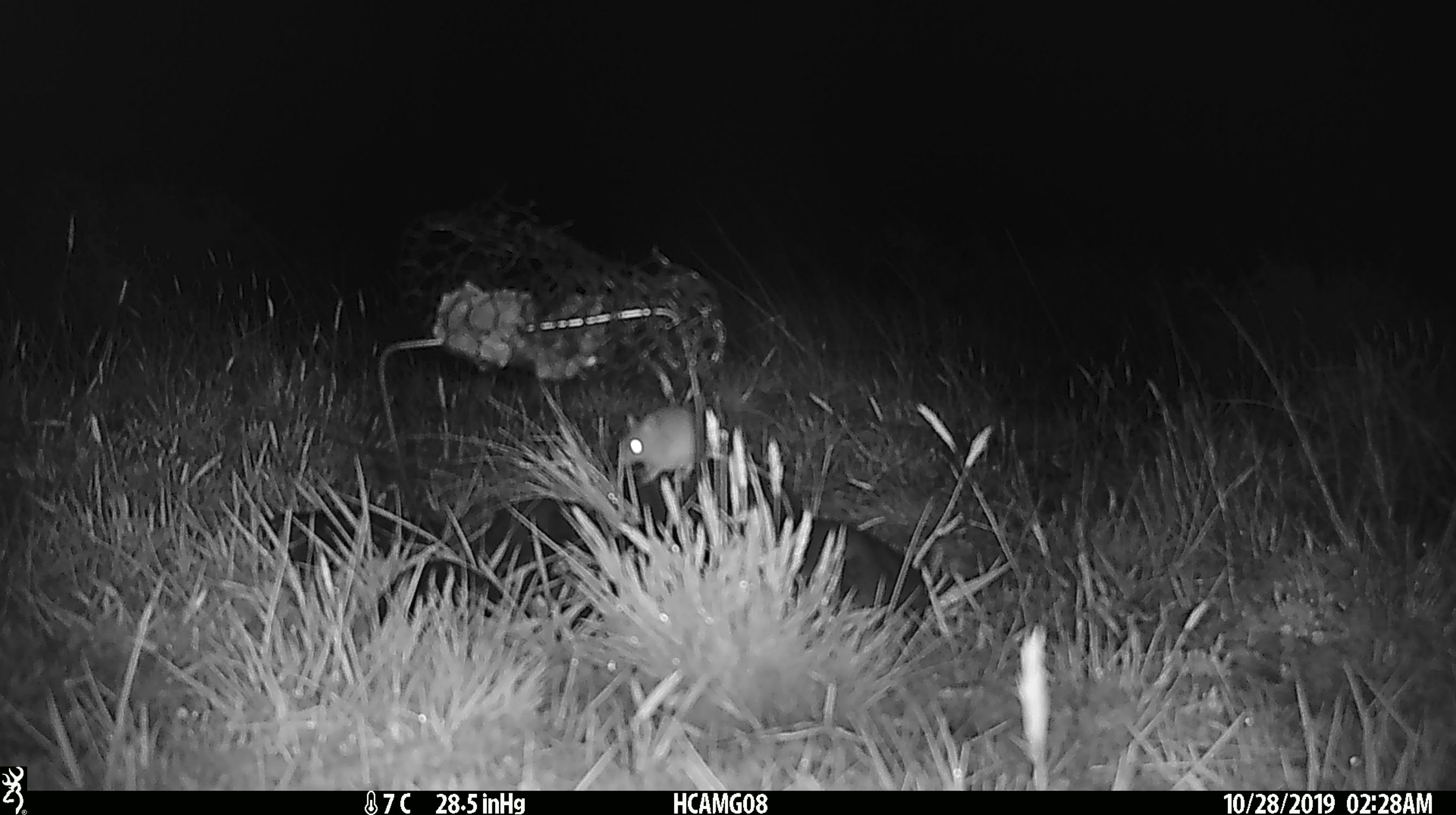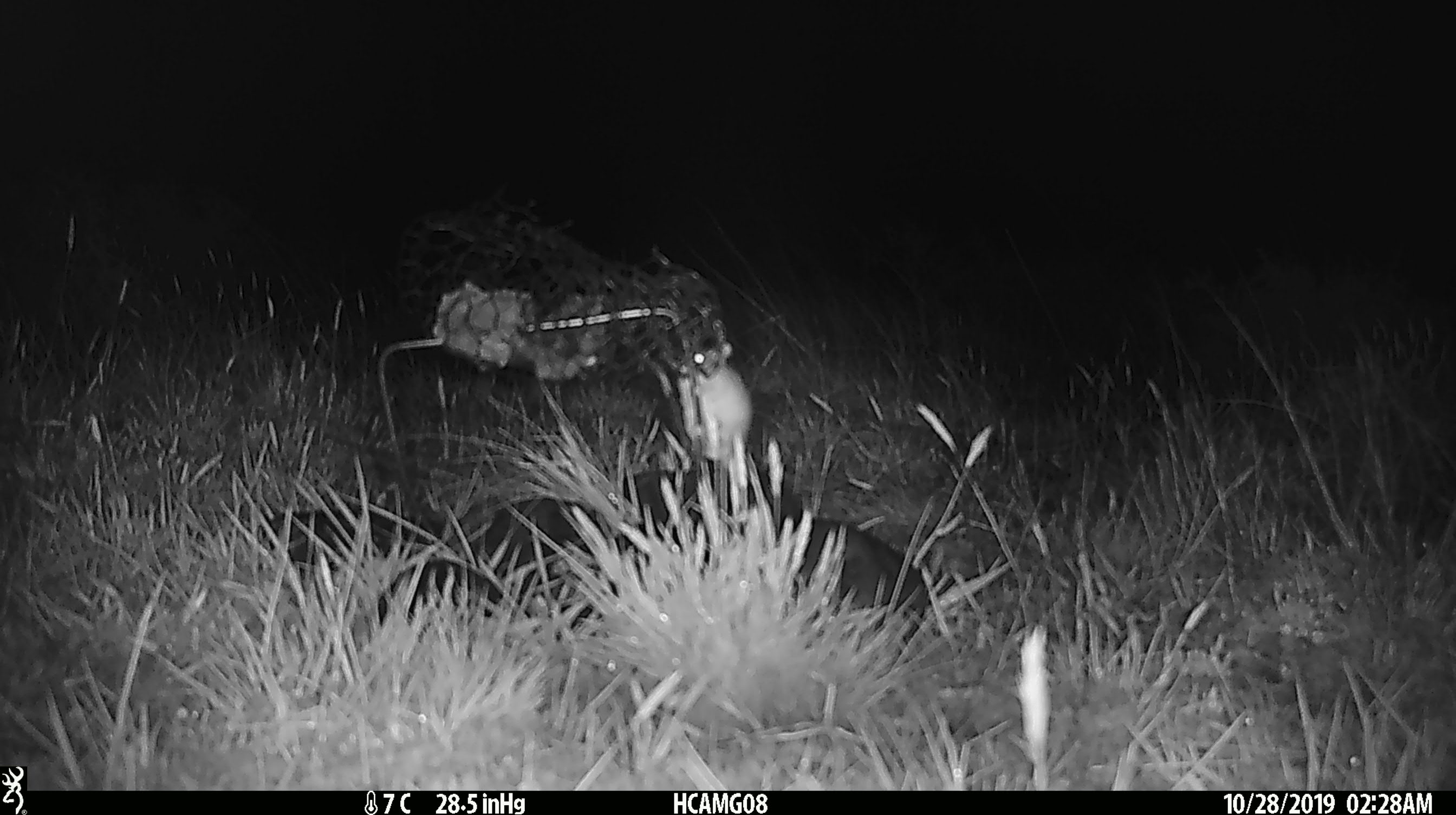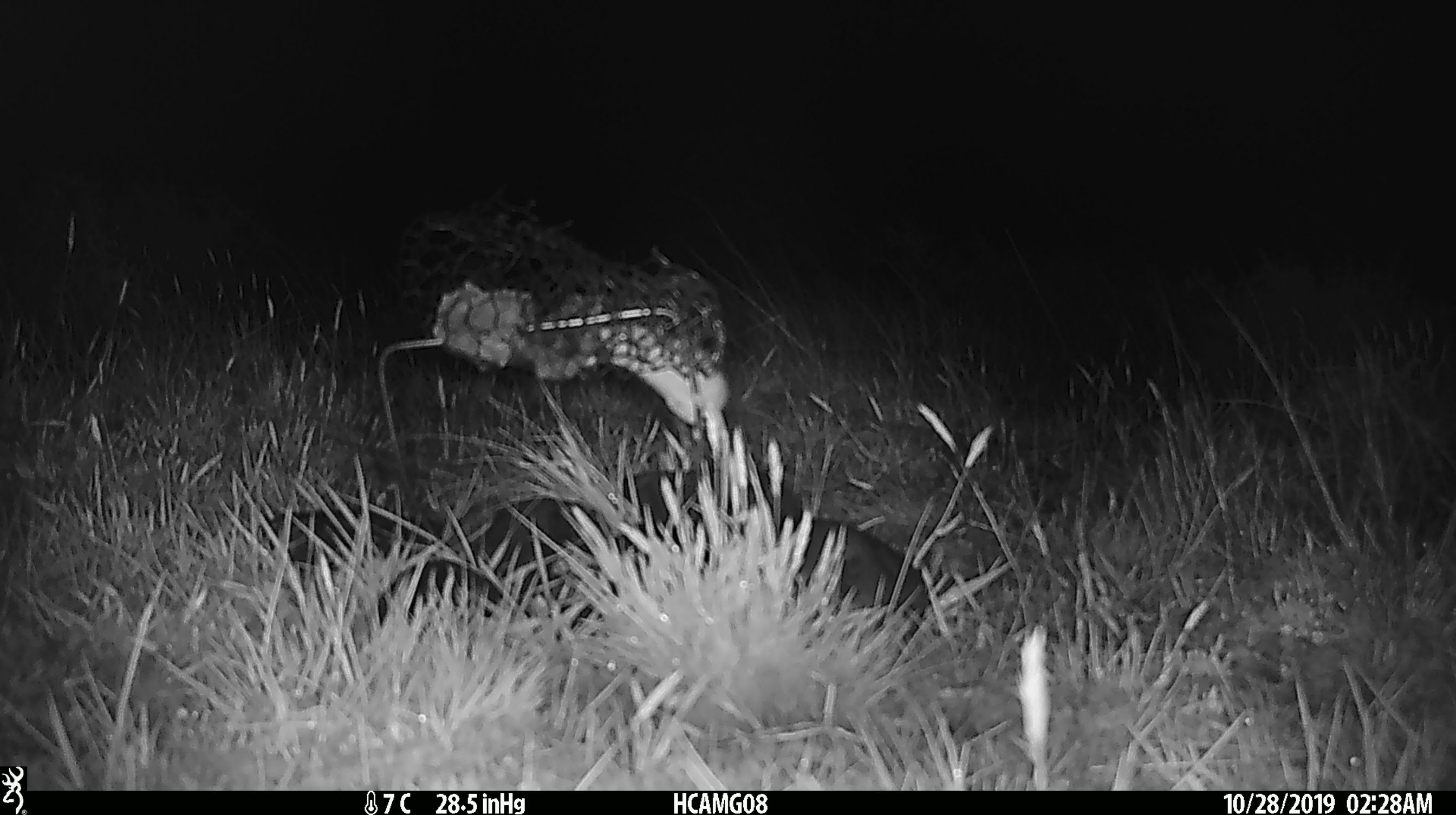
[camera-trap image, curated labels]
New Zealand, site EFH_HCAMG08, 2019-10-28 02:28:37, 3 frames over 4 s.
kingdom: Animalia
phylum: Chordata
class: Mammalia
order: Rodentia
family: Muridae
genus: Mus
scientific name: Mus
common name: mouse